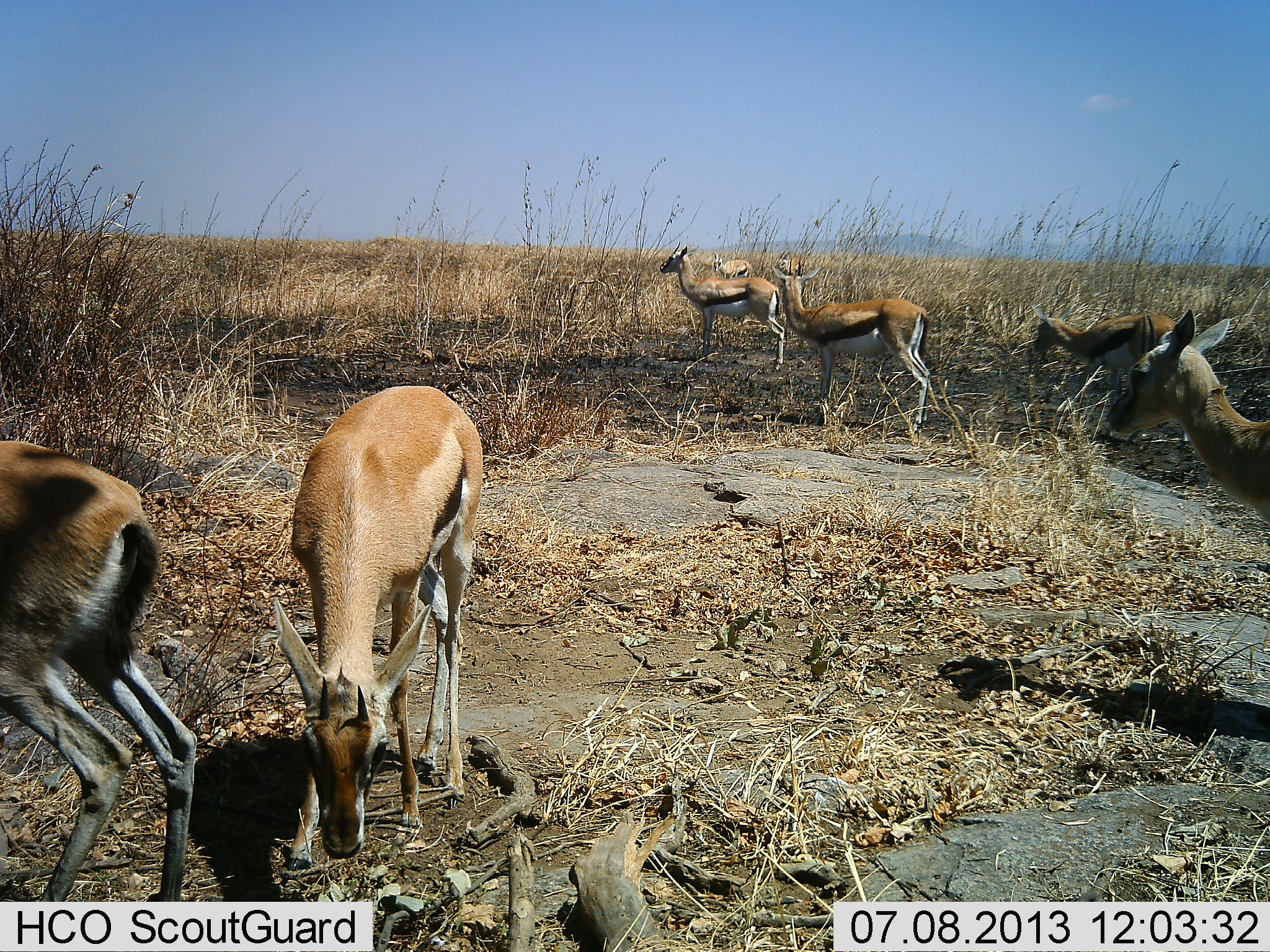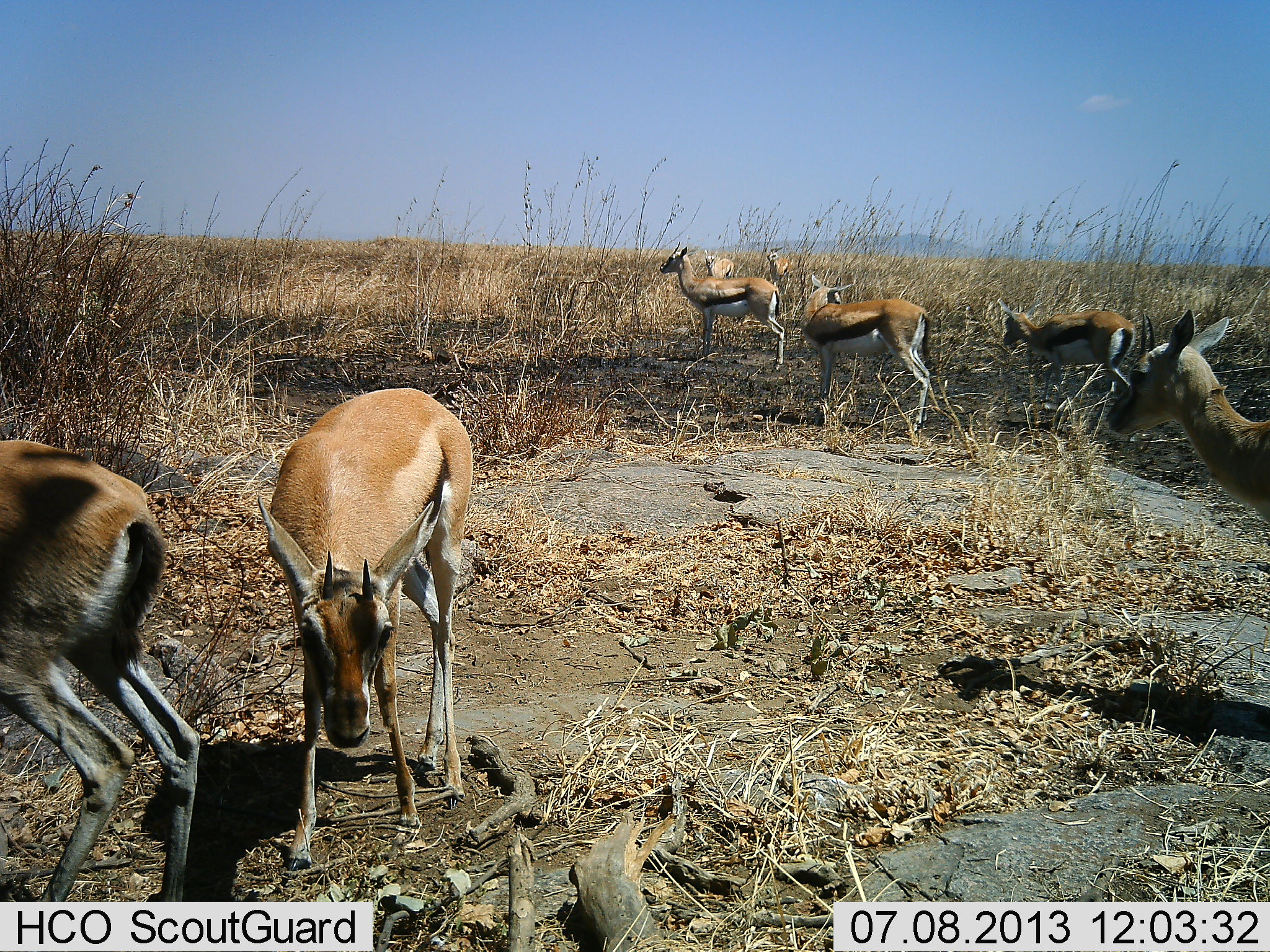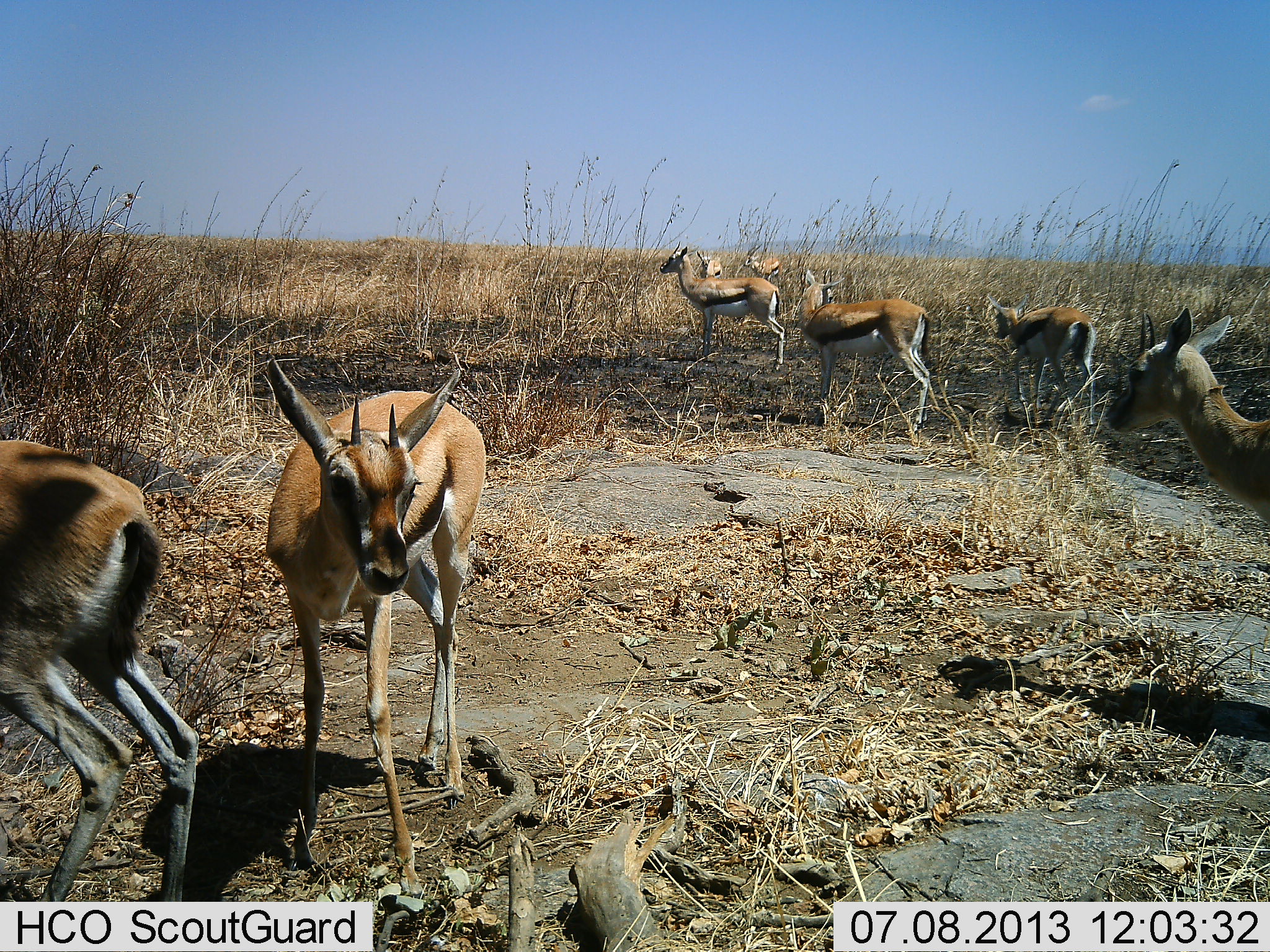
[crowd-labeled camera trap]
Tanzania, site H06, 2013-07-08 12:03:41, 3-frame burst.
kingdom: Animalia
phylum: Chordata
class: Mammalia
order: Artiodactyla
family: Bovidae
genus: Eudorcas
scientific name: Eudorcas thomsonii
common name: thomson's gazelle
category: gazellethomsons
Gazellethomsons (thomson's gazelle) (Eudorcas thomsonii), count 8. Behavior (volunteer vote fractions): standing 86%, resting 0%, moving 59%, interacting 3%. Young present (vote fraction): 3%. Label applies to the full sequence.